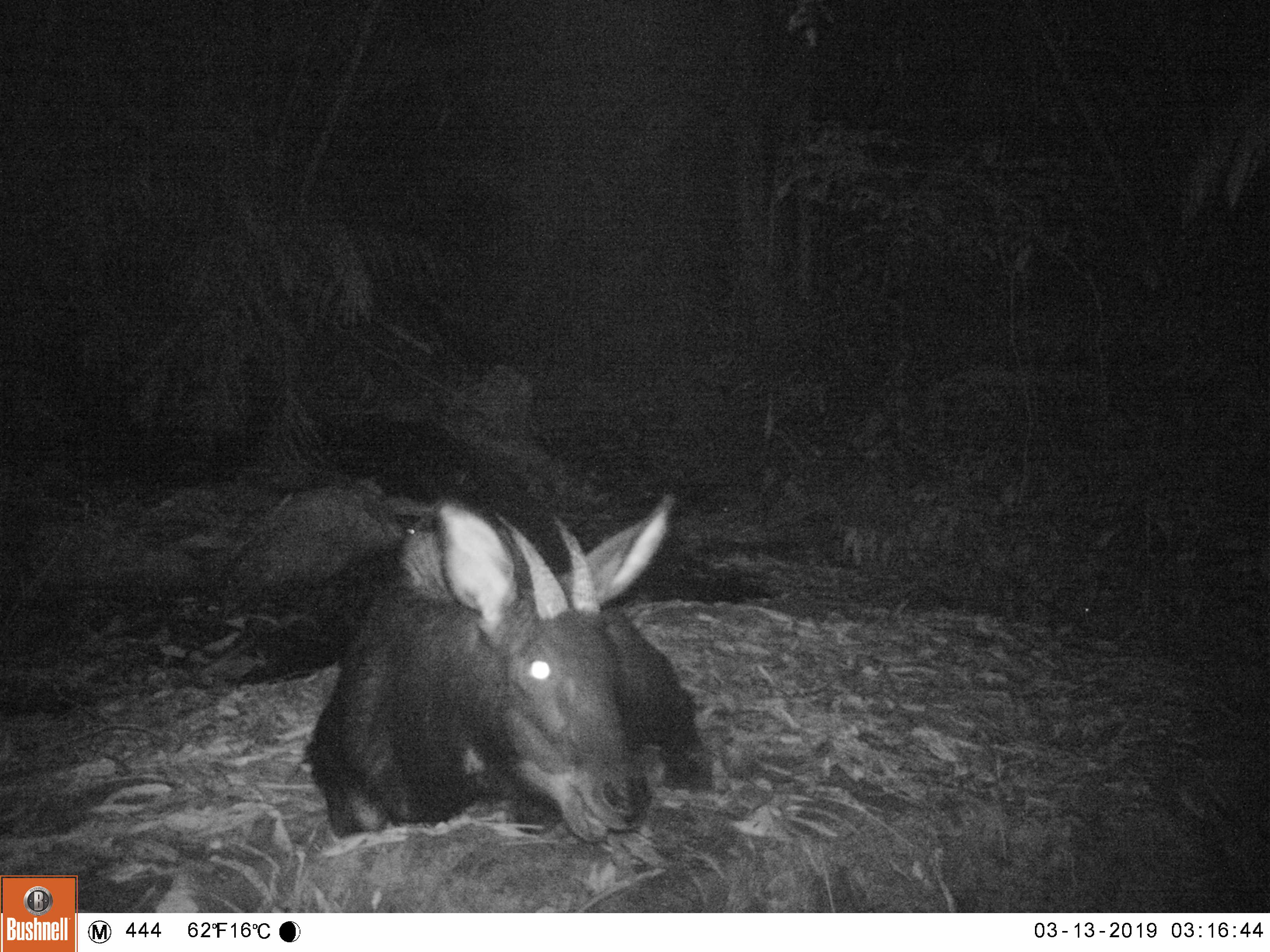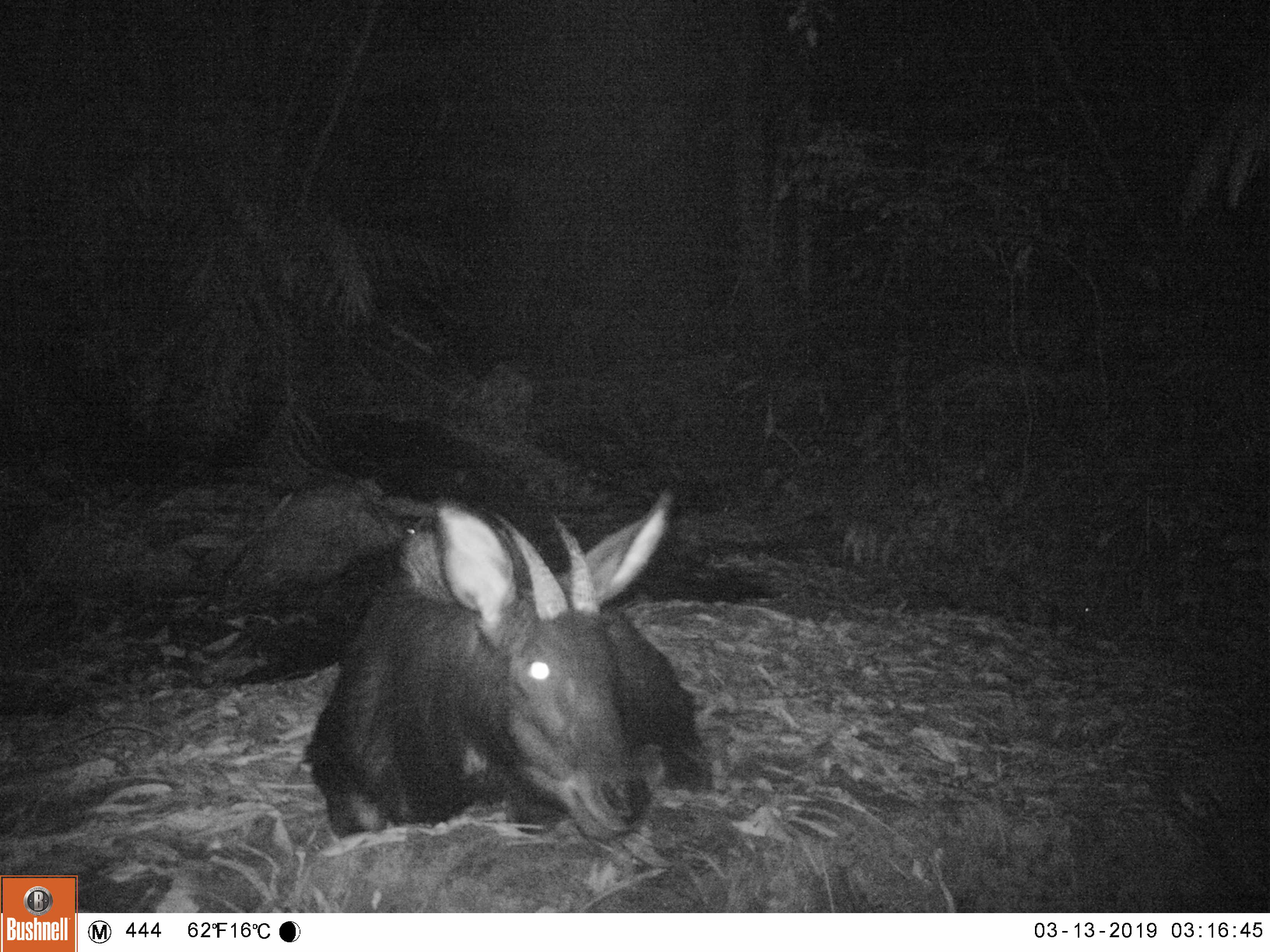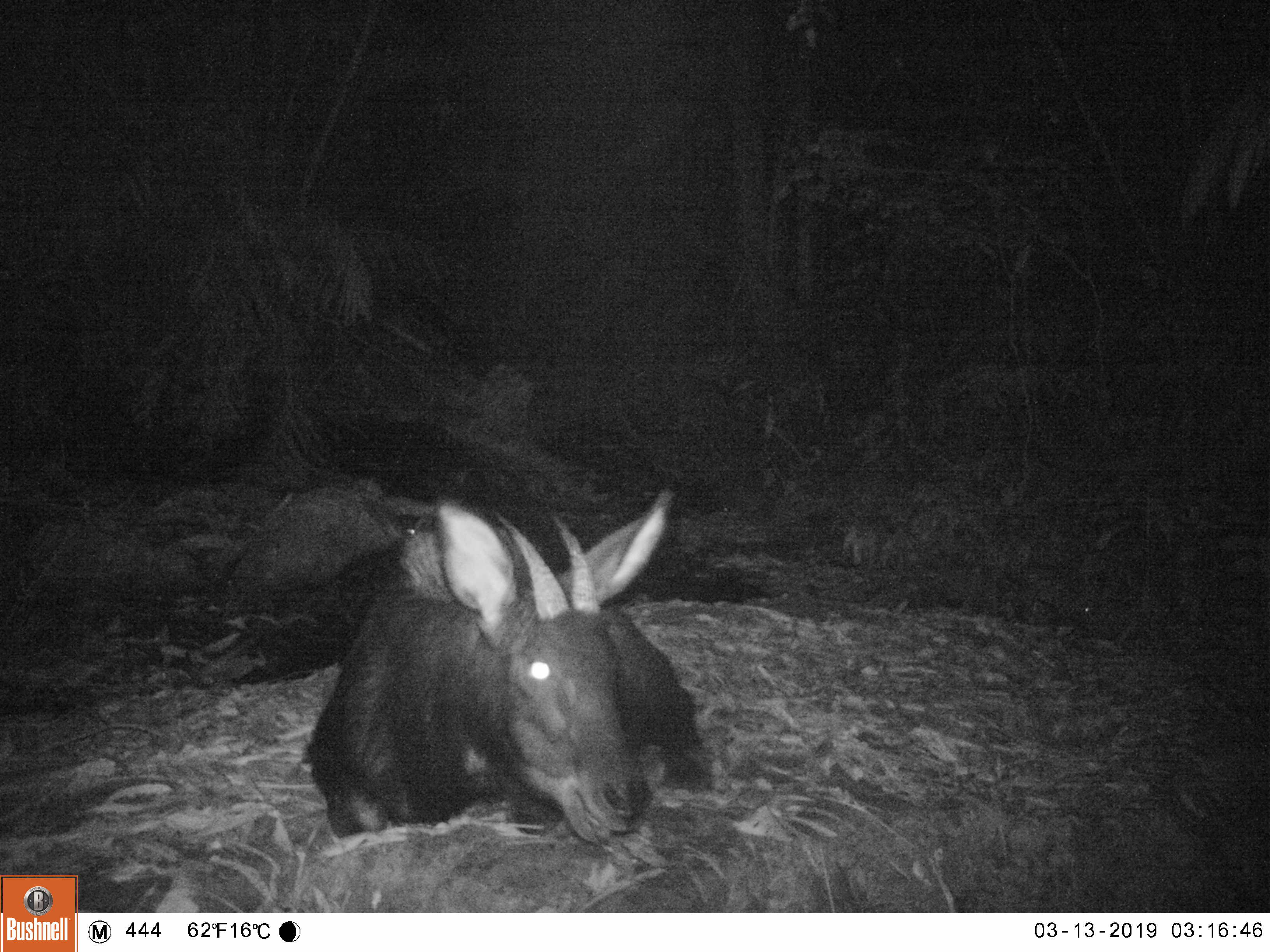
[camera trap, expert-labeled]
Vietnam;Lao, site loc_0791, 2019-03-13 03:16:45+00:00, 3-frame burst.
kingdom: Animalia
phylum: Chordata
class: Mammalia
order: Artiodactyla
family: Bovidae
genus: Capricornis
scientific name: Capricornis sumatraensis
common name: chinese serow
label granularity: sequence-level